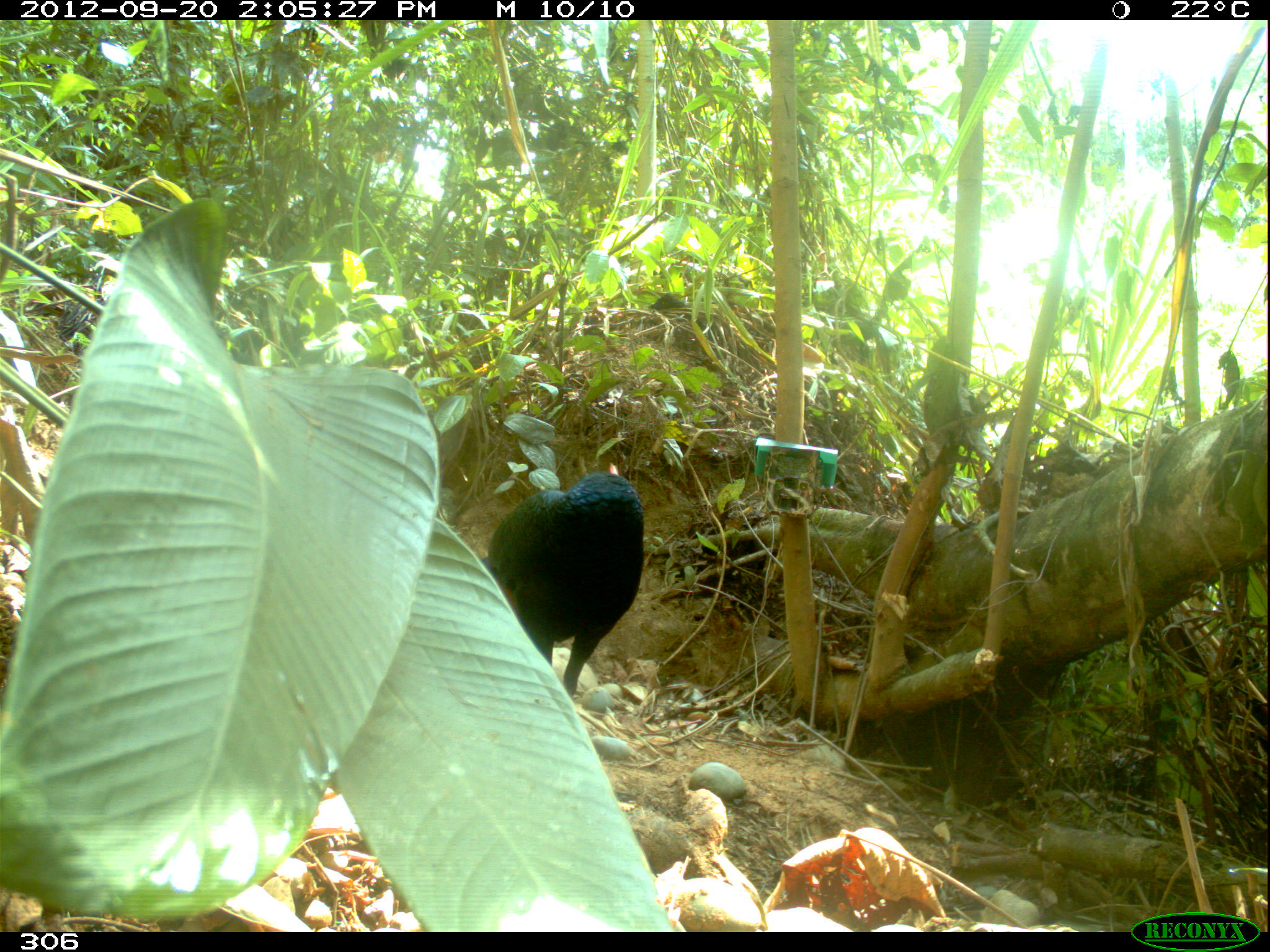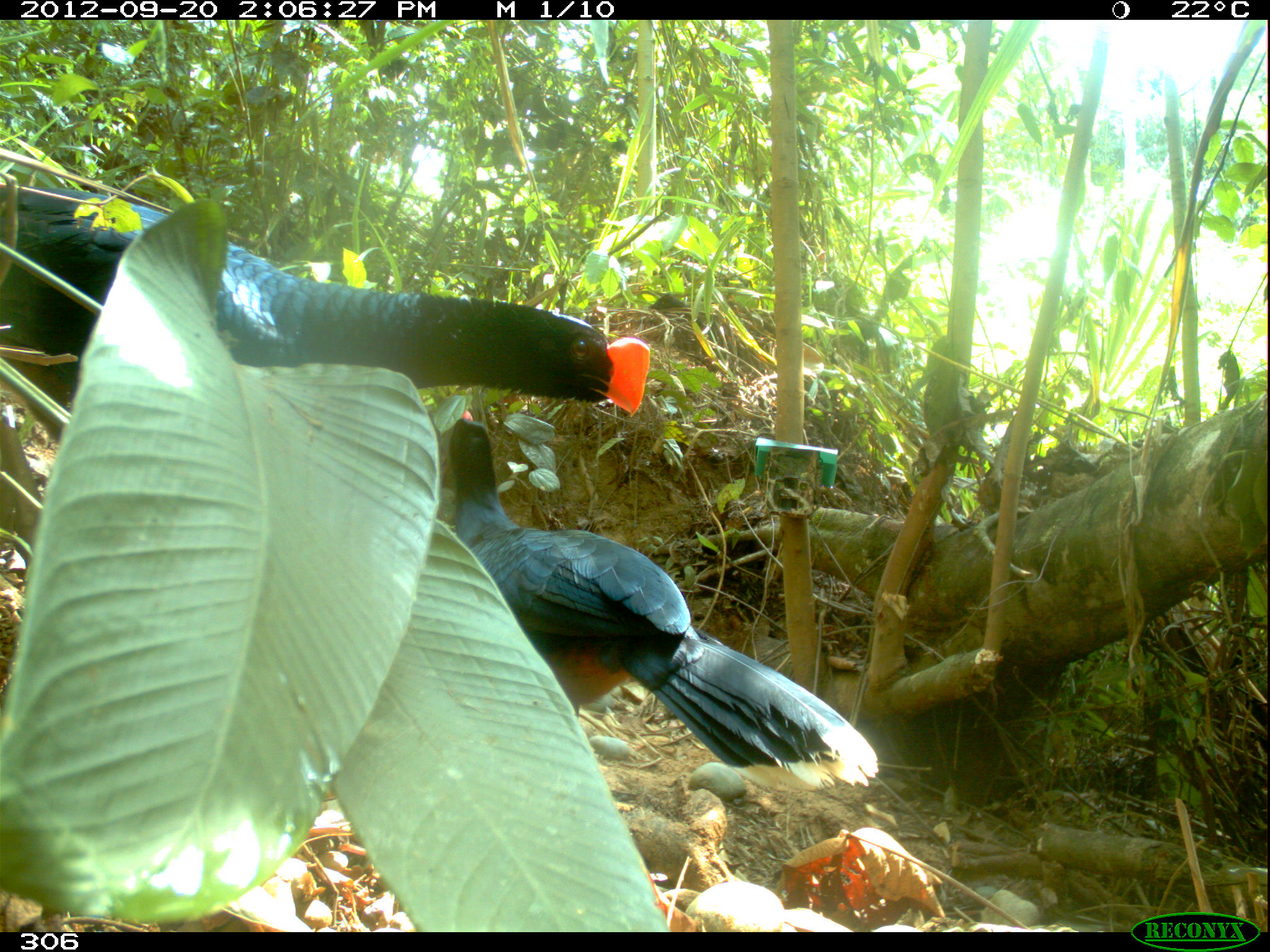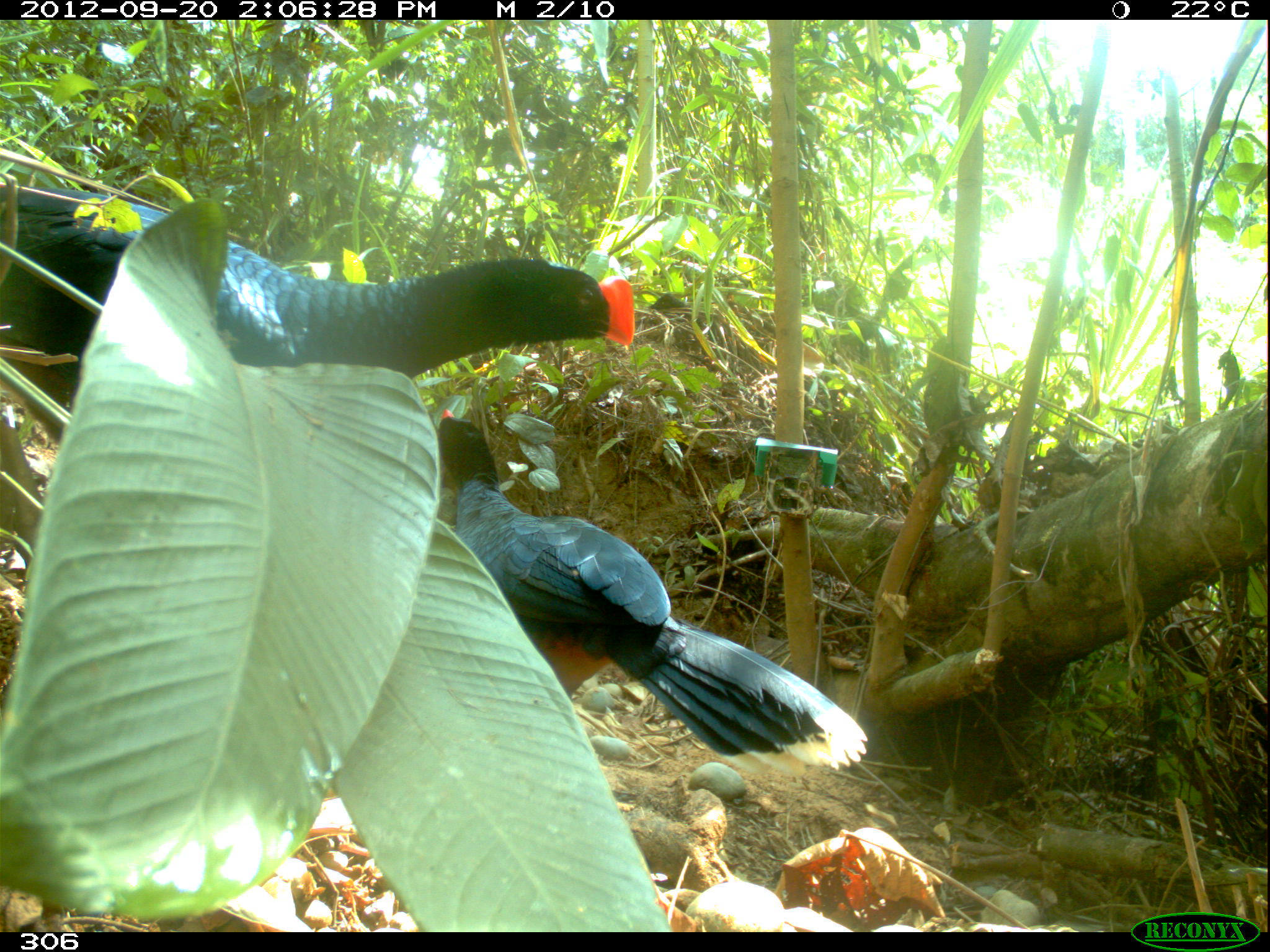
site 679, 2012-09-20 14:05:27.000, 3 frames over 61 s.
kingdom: Animalia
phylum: Chordata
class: Aves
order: Galliformes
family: Cracidae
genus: Mitu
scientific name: Mitu tuberosum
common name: razor-billed curassow